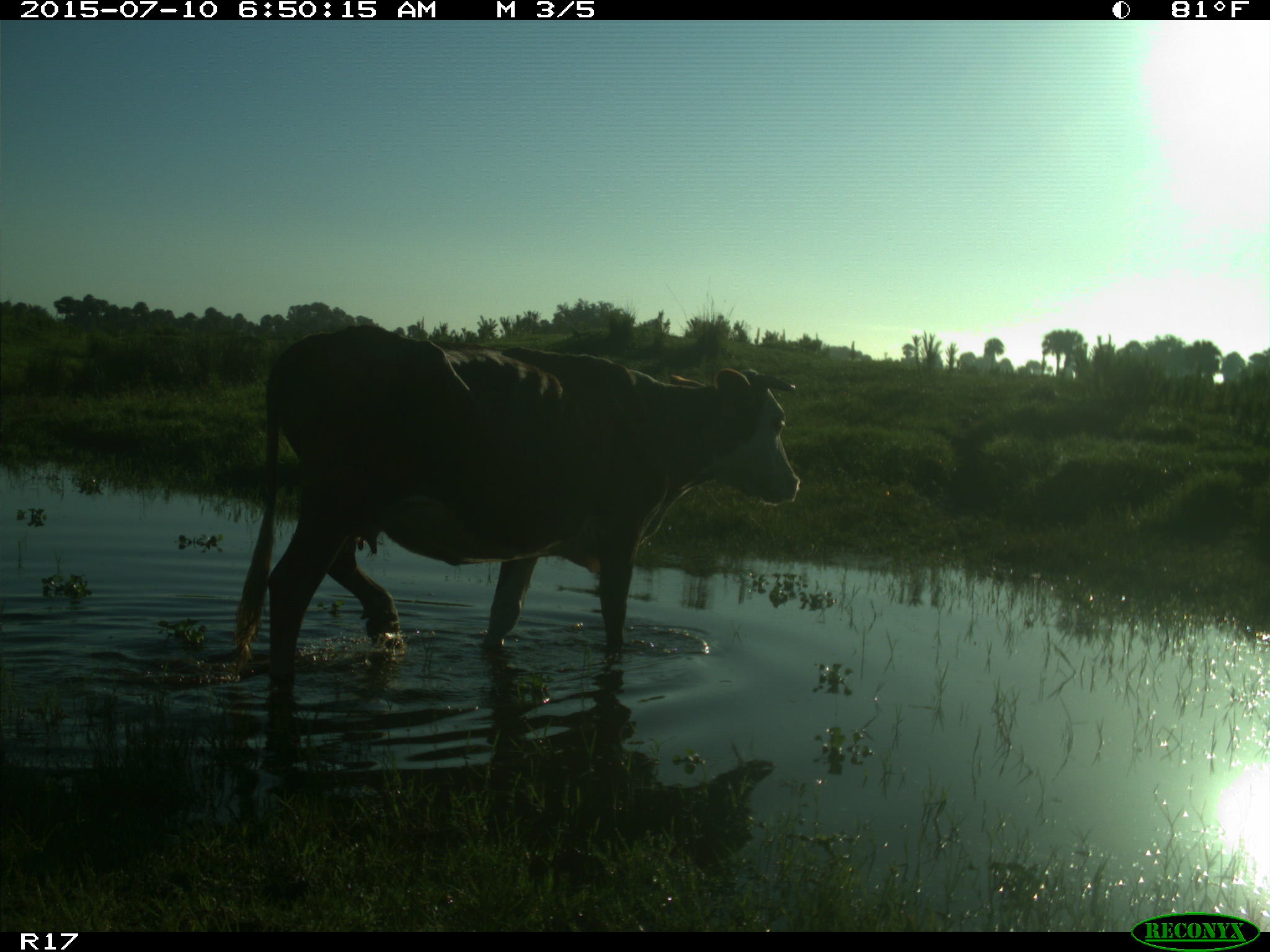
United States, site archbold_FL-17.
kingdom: Animalia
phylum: Chordata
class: Mammalia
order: Artiodactyla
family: Bovidae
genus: Bos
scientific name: Bos taurus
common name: domestic cow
Bos taurus (domestic cow).